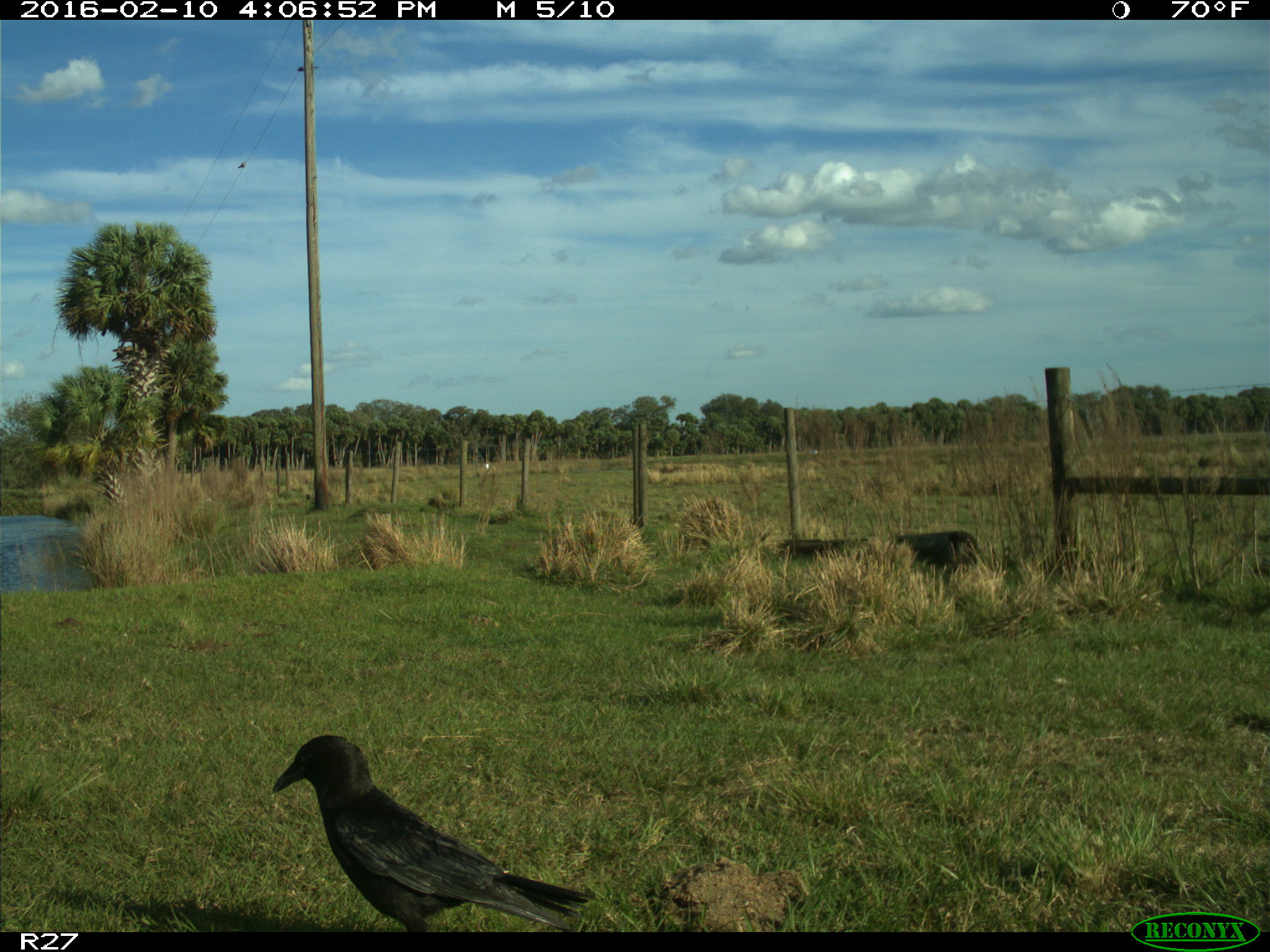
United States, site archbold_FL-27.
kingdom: Animalia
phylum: Chordata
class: Aves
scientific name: Aves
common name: birds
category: unidentified bird